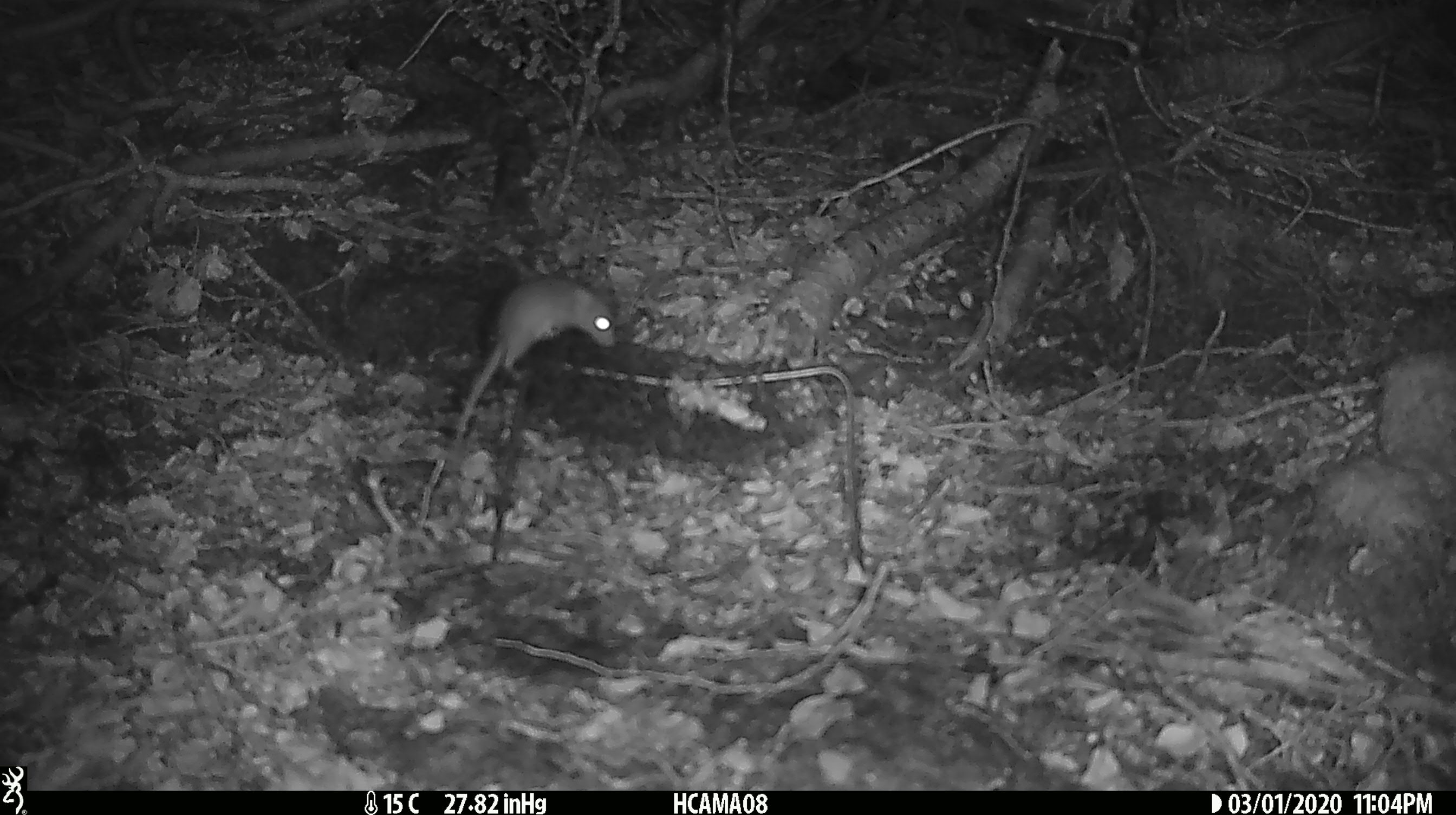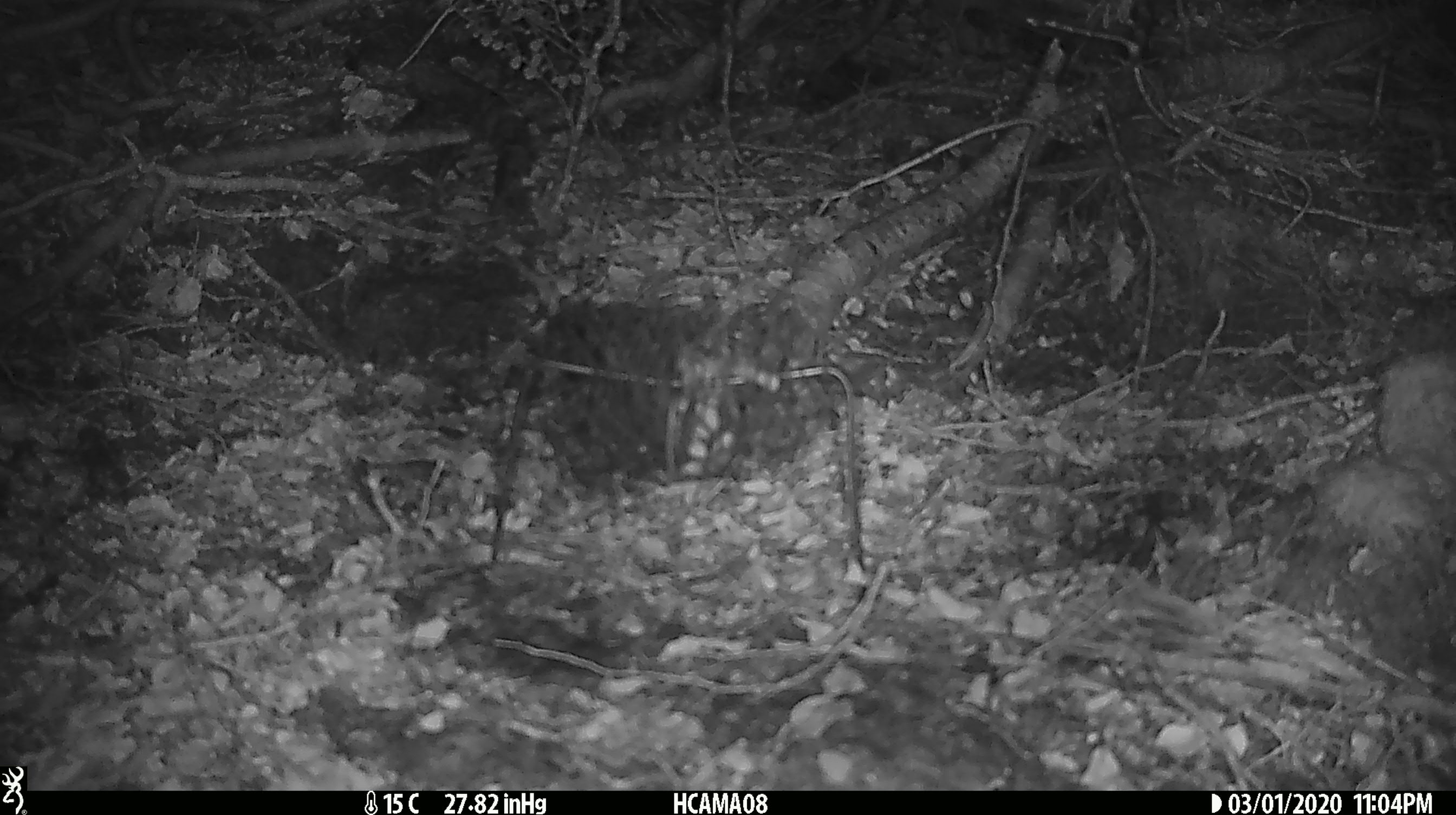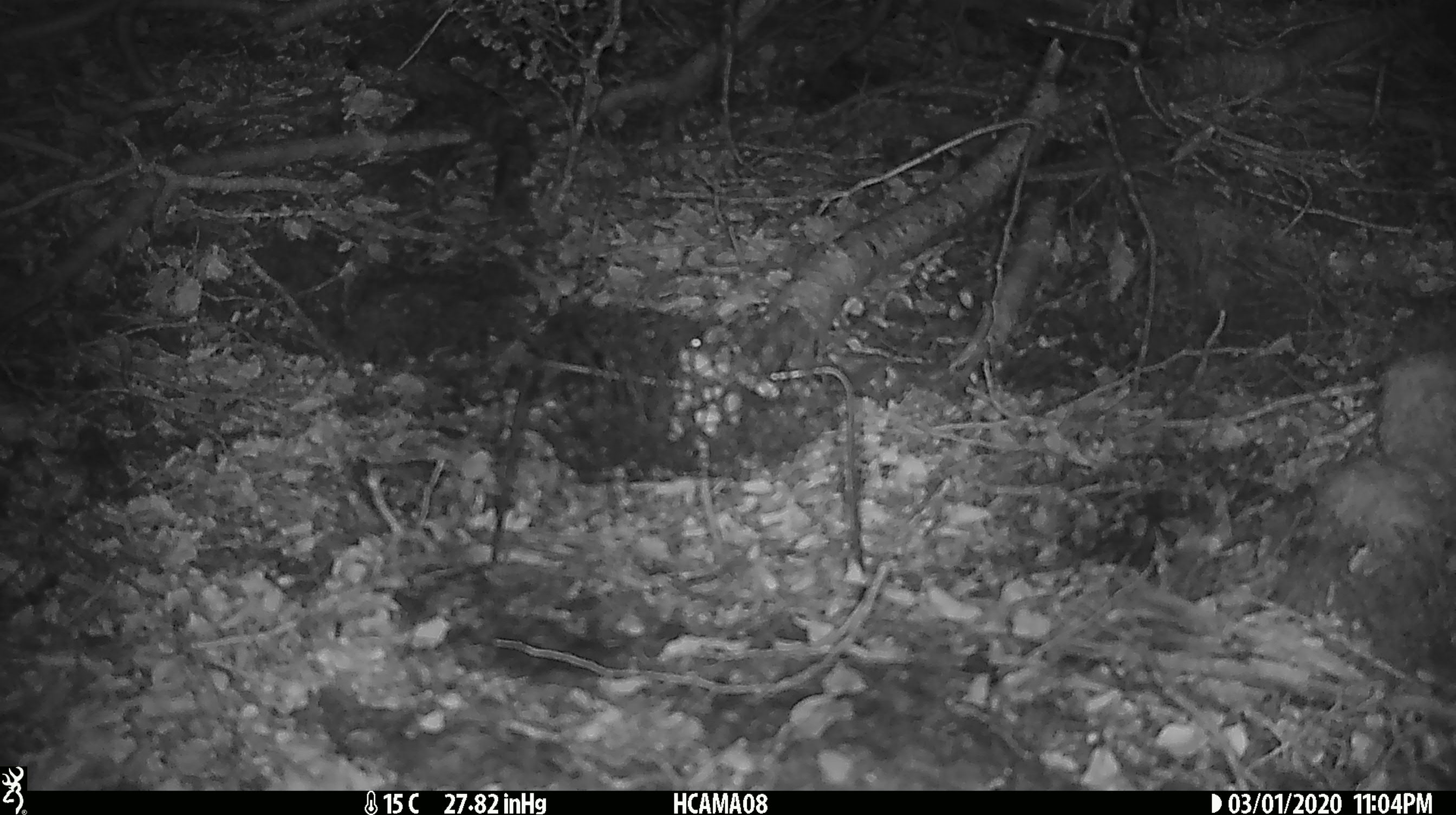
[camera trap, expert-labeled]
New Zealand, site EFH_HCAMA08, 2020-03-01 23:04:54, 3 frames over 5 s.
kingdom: Animalia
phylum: Chordata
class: Mammalia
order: Rodentia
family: Muridae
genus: Mus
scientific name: Mus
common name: mouse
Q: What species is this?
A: Mouse (Mus).